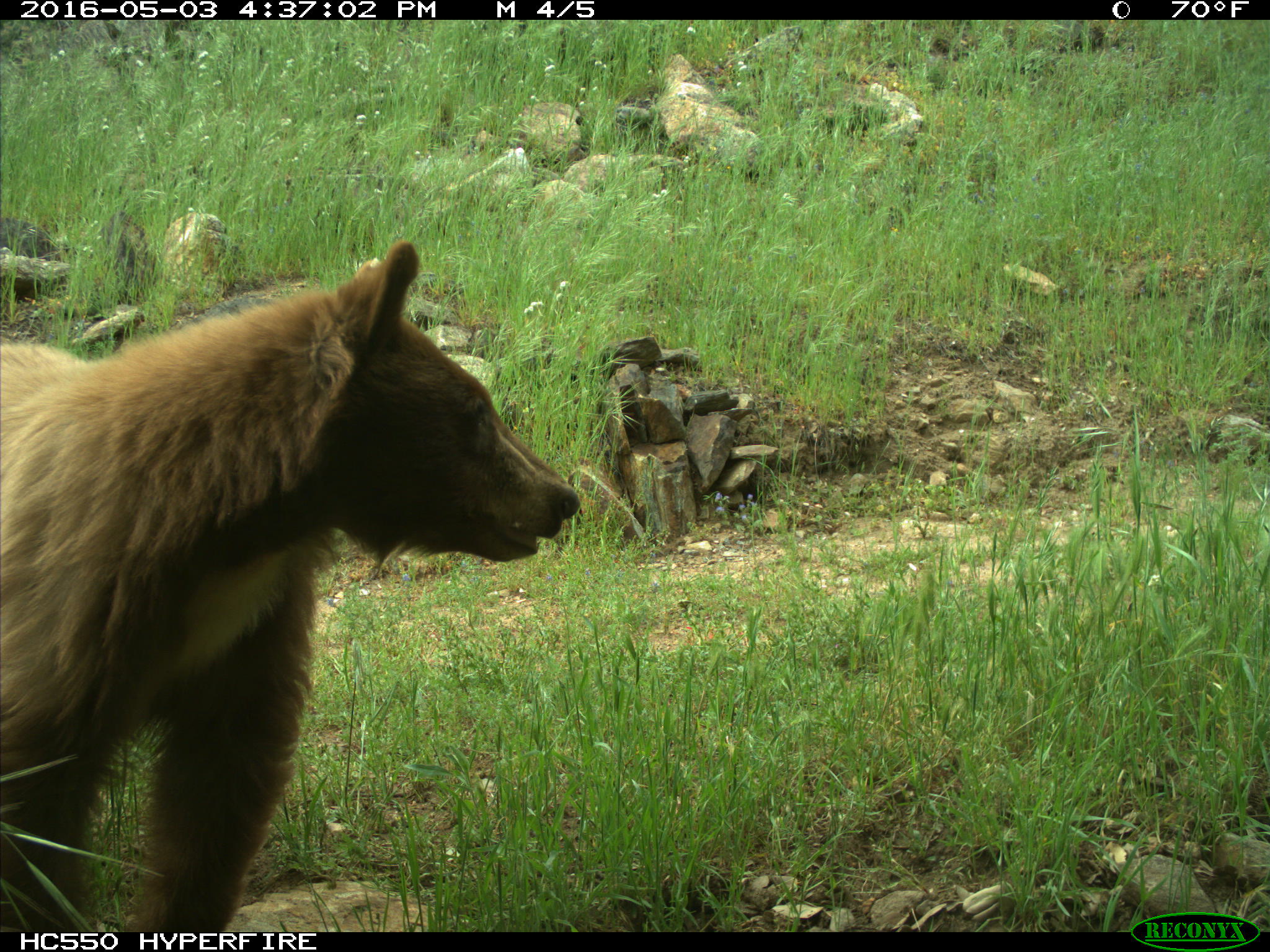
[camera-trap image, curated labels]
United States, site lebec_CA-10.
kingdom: Animalia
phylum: Chordata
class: Mammalia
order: Carnivora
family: Ursidae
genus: Ursus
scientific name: Ursus americanus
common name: american black bear